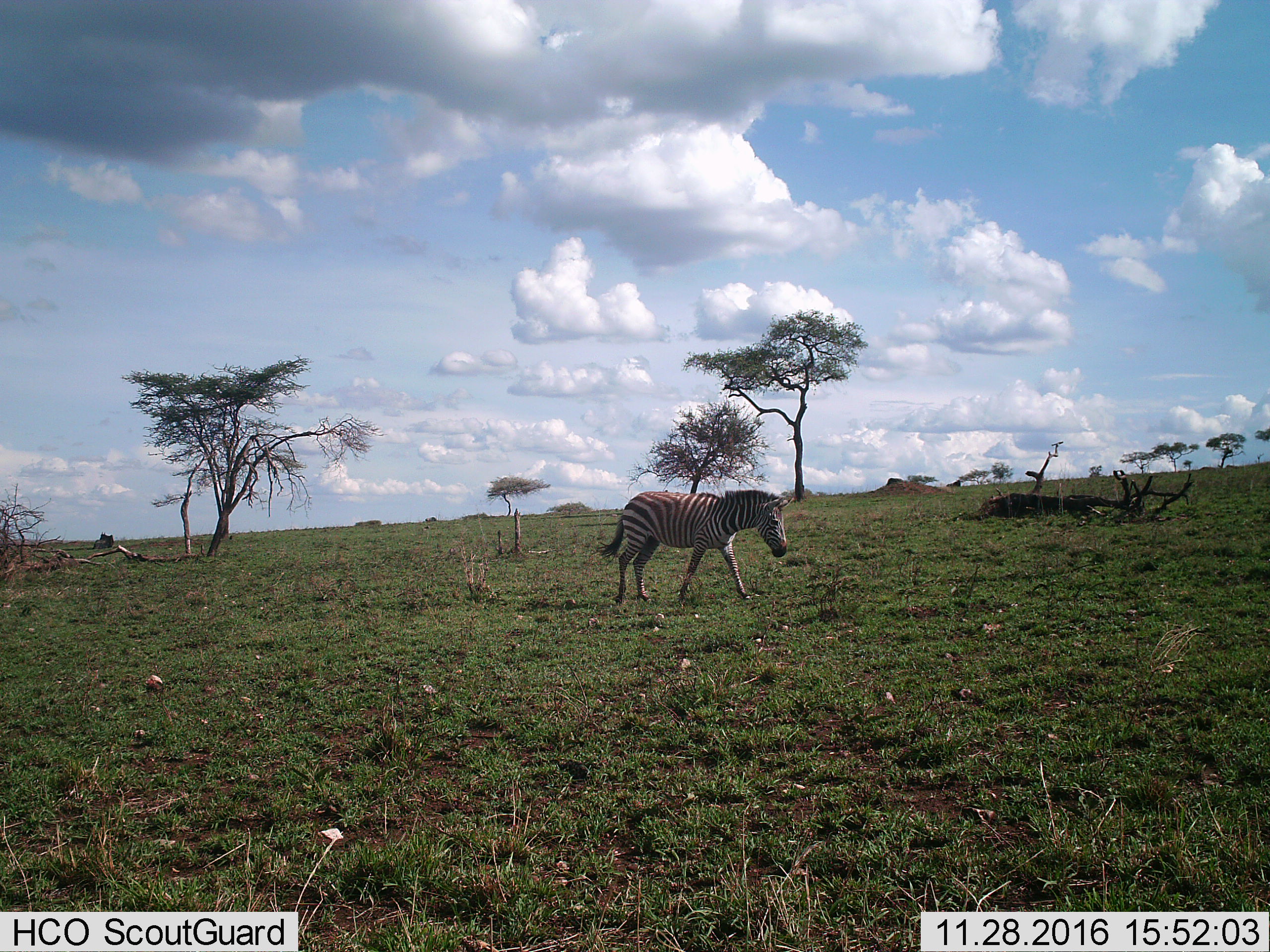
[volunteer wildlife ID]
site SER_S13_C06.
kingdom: Animalia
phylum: Chordata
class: Mammalia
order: Perissodactyla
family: Equidae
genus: Equus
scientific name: Equus quagga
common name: plains zebra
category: zebraplains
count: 1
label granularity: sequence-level